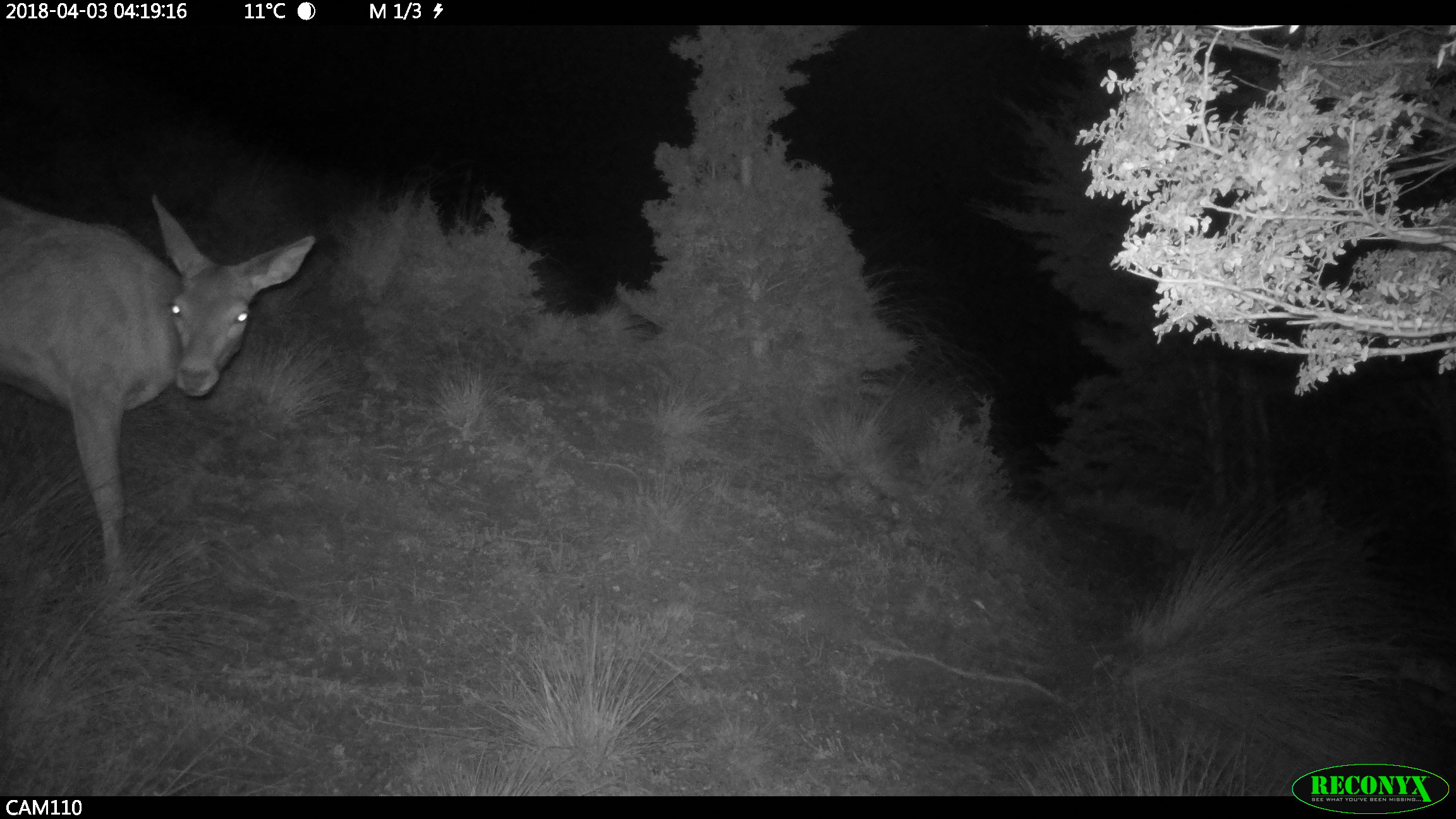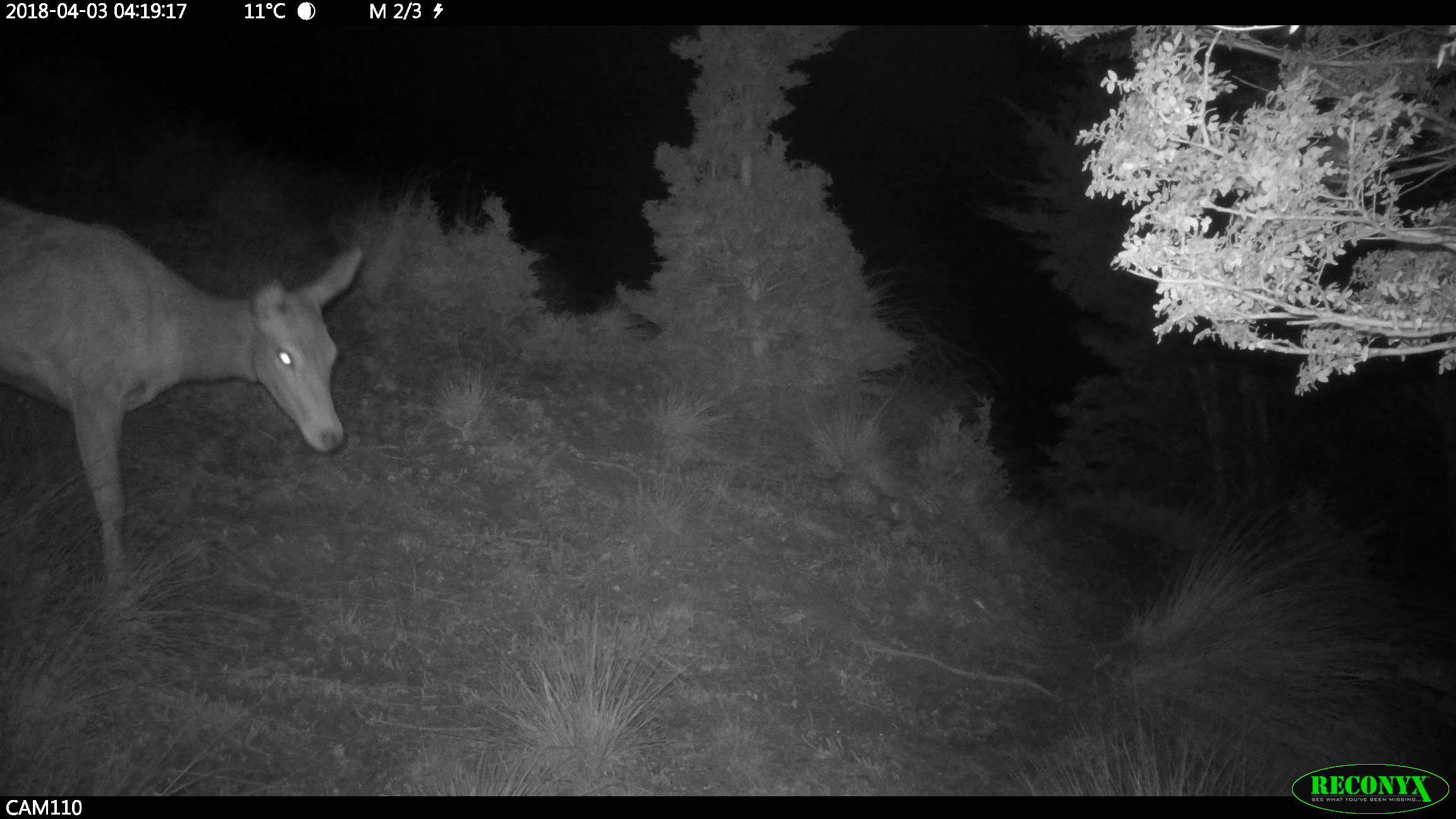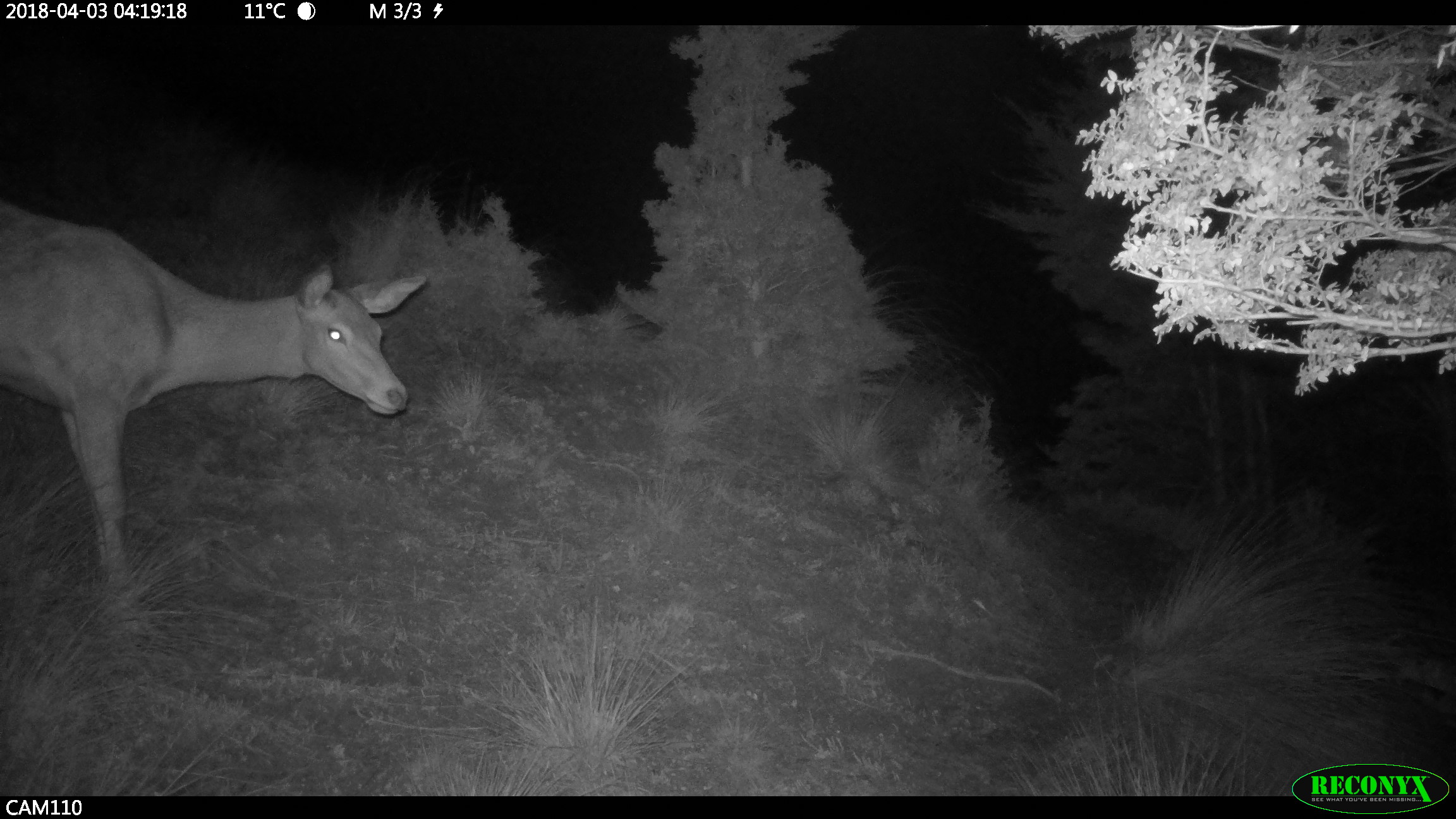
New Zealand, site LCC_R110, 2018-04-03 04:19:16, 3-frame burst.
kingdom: Animalia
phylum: Chordata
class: Mammalia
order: Artiodactyla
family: Cervidae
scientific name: Cervidae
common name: deer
Deer (Cervidae).